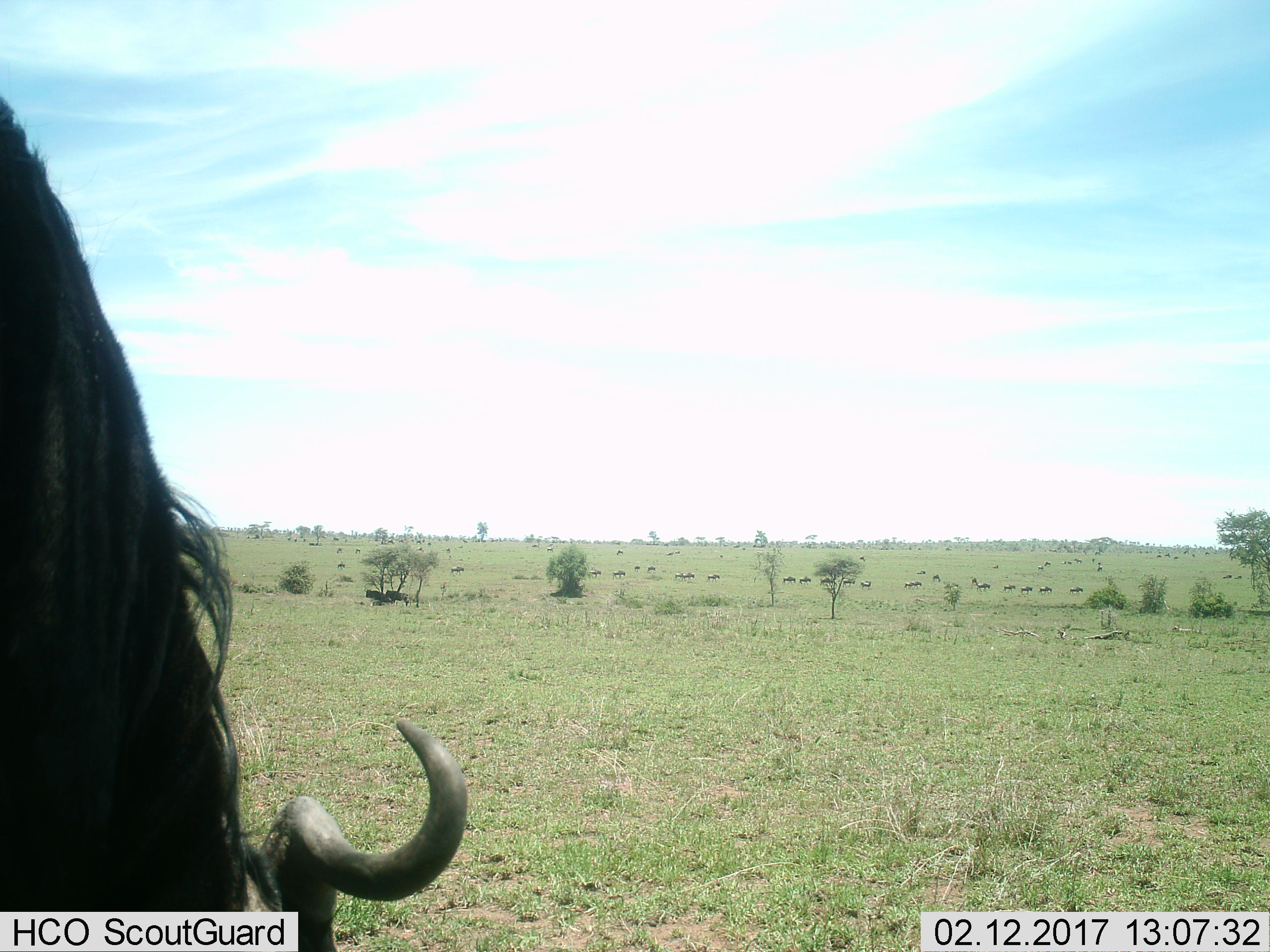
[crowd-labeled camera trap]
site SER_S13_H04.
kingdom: Animalia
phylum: Chordata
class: Mammalia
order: Artiodactyla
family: Bovidae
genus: Connochaetes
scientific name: Connochaetes taurinus taurinus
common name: blue wildebeest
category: wildebeestblue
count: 1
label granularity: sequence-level